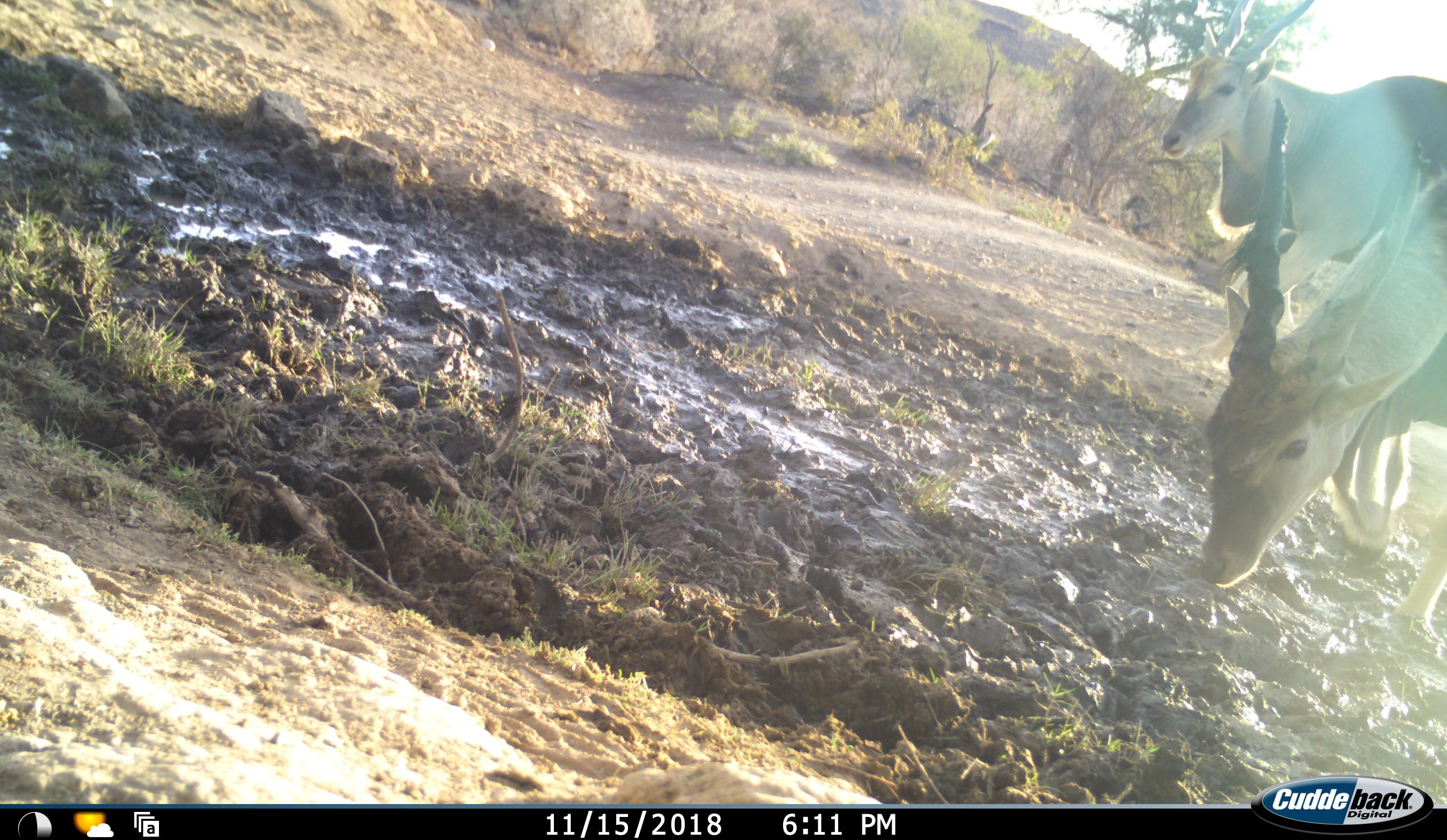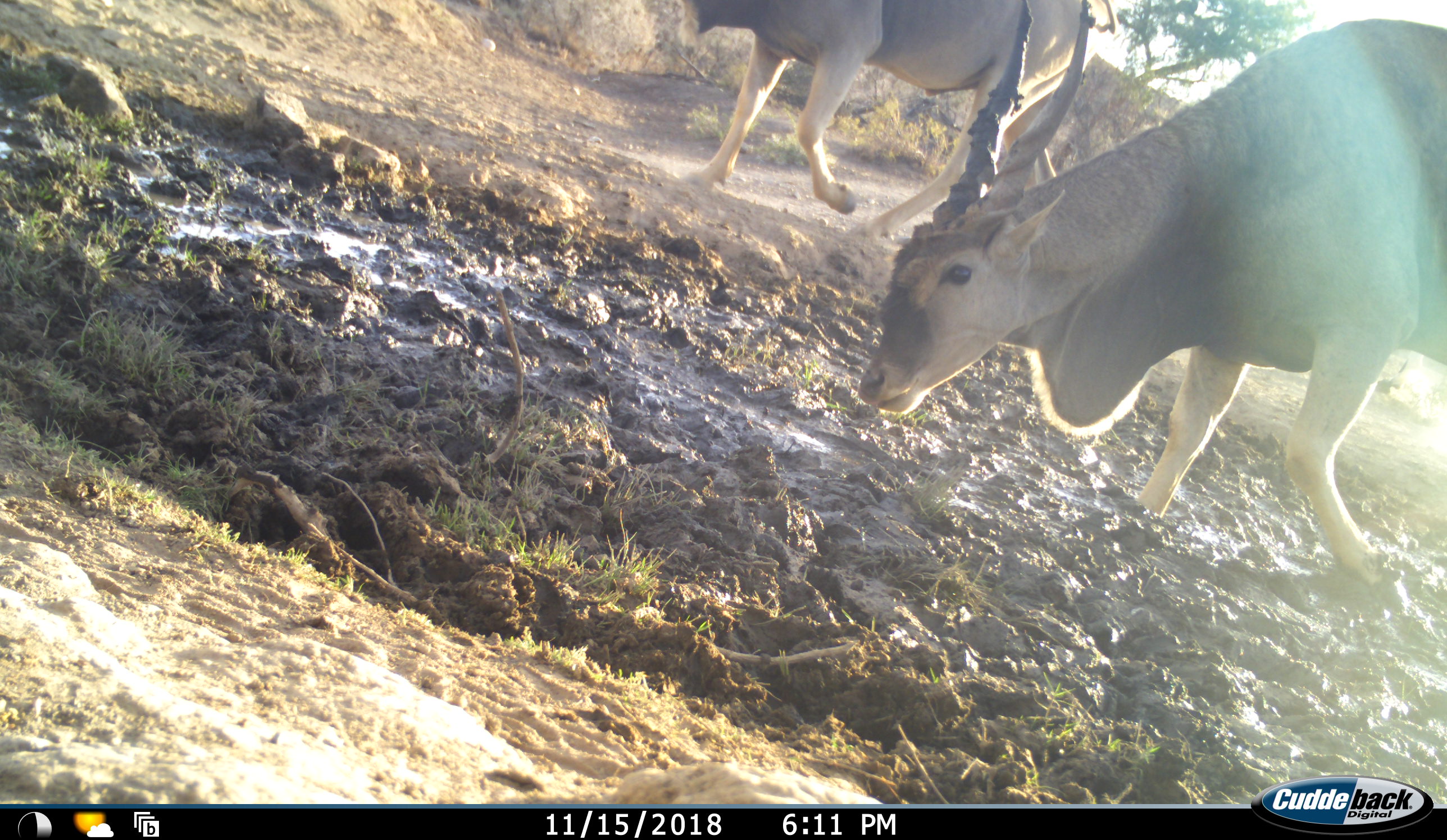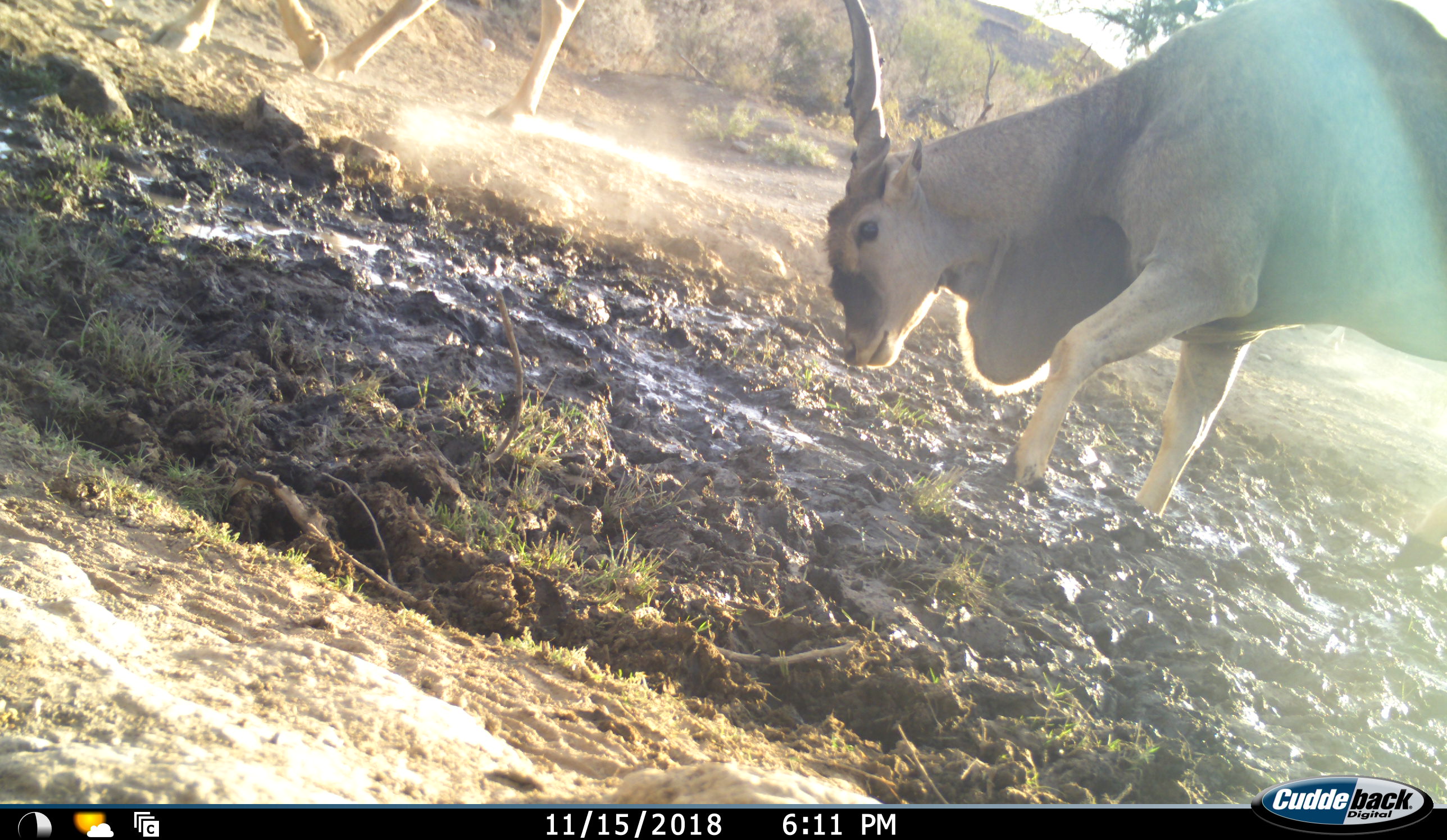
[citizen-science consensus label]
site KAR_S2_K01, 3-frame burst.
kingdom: Animalia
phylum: Chordata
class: Mammalia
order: Artiodactyla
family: Bovidae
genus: Tragelaphus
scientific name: Tragelaphus oryx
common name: eland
Eland (Tragelaphus oryx), count 2. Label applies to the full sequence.